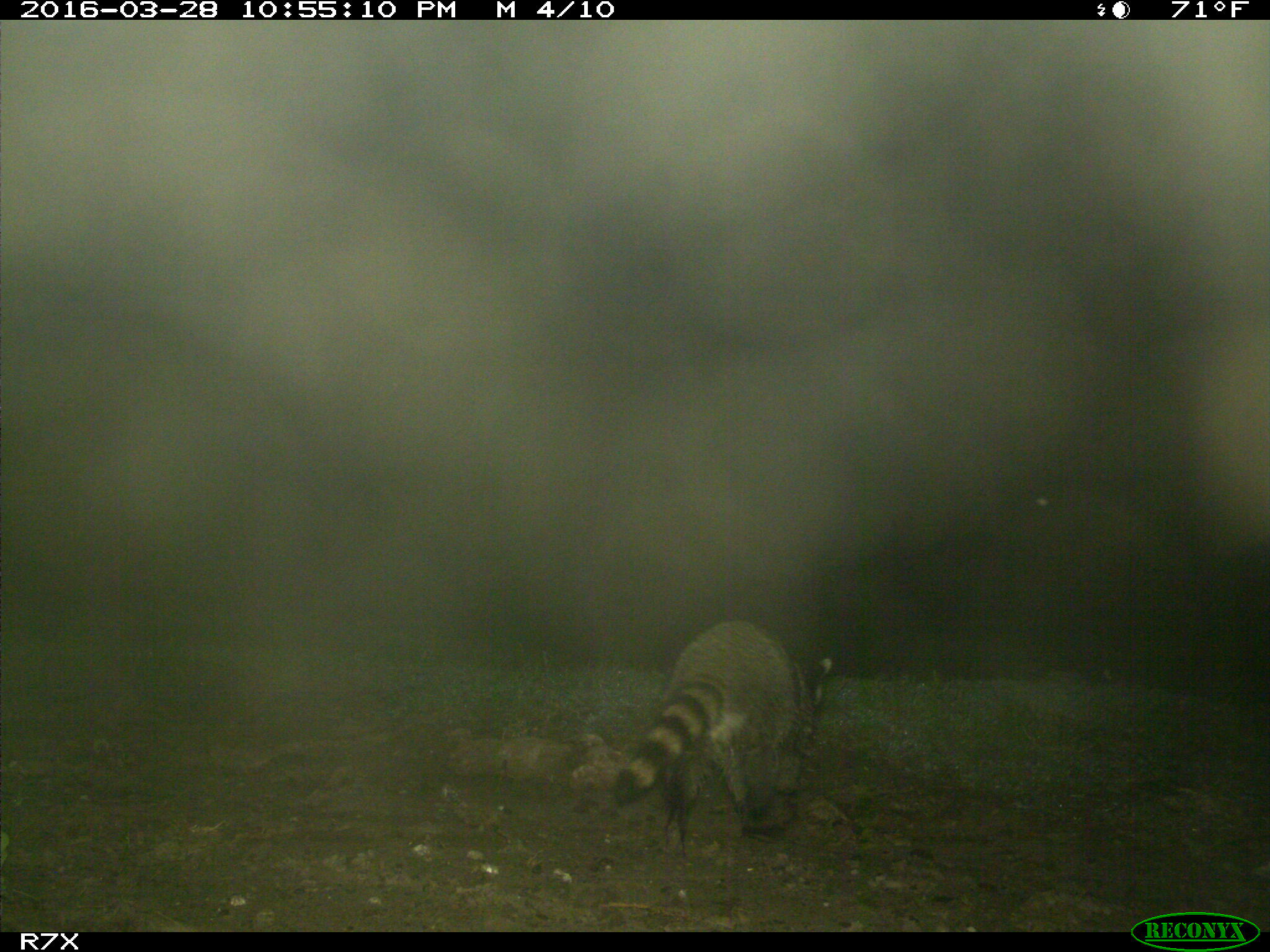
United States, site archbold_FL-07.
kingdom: Animalia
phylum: Chordata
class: Mammalia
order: Carnivora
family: Procyonidae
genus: Procyon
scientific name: Procyon lotor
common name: common raccoon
Procyon lotor (common raccoon).